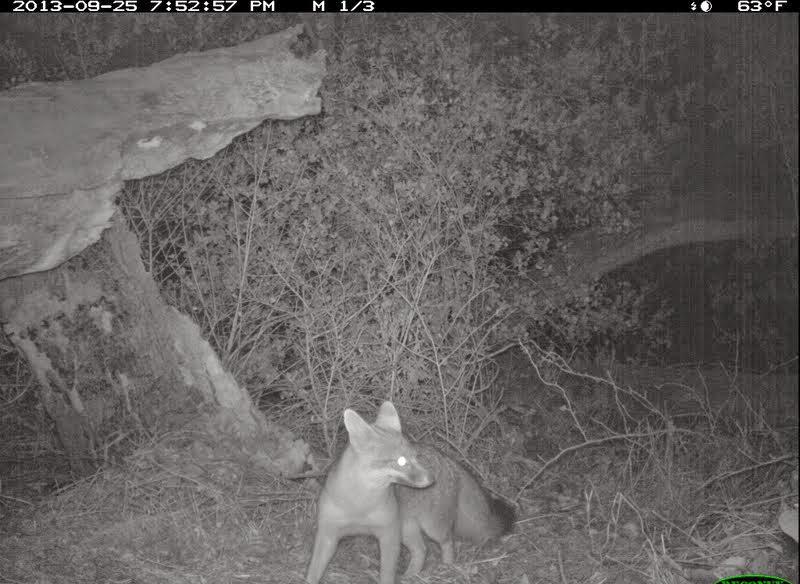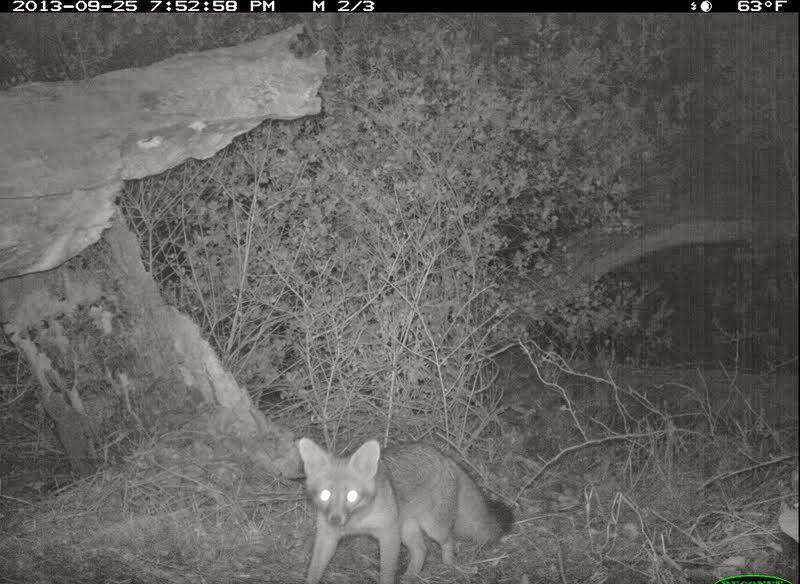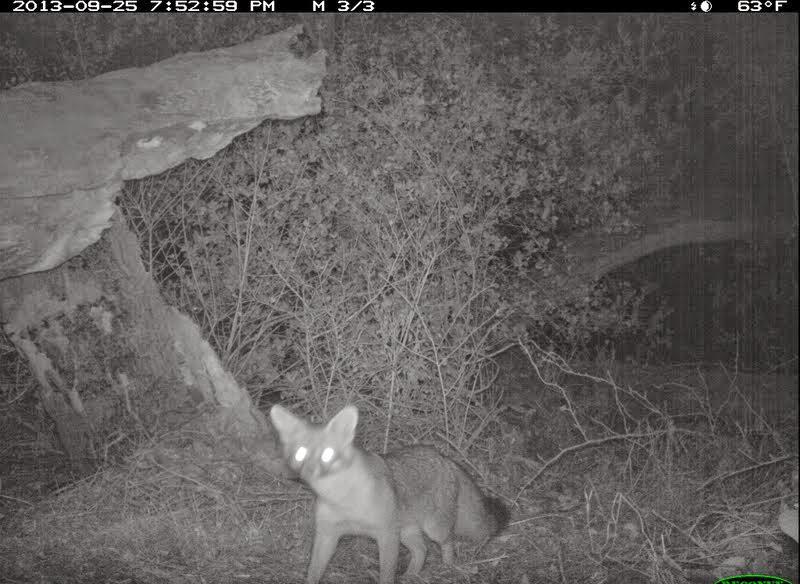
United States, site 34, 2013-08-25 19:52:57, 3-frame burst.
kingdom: Animalia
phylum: Chordata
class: Mammalia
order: Carnivora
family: Canidae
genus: Urocyon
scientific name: Urocyon cinereoargenteus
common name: gray fox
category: fox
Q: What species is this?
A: Fox (gray fox) (Urocyon cinereoargenteus).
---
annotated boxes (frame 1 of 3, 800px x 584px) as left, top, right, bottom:
fox: 301, 400, 512, 584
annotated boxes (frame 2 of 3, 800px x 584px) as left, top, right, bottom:
fox: 298, 438, 512, 584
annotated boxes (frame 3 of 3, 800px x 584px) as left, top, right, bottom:
fox: 269, 403, 513, 583